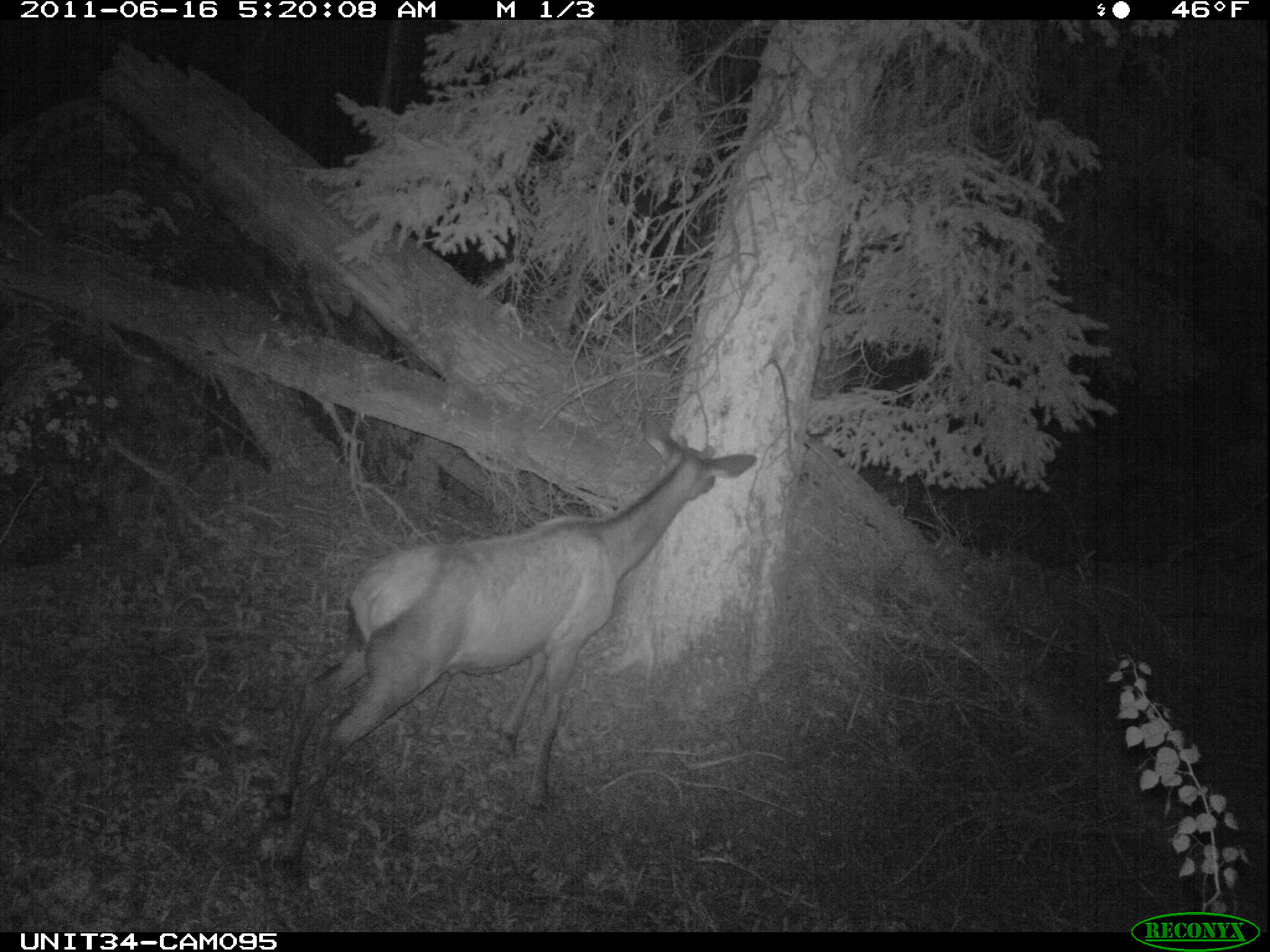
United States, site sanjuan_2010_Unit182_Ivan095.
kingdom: Animalia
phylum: Chordata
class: Mammalia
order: Artiodactyla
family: Cervidae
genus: Cervus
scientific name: Cervus elaphus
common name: red deer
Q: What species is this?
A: Cervus elaphus (red deer).